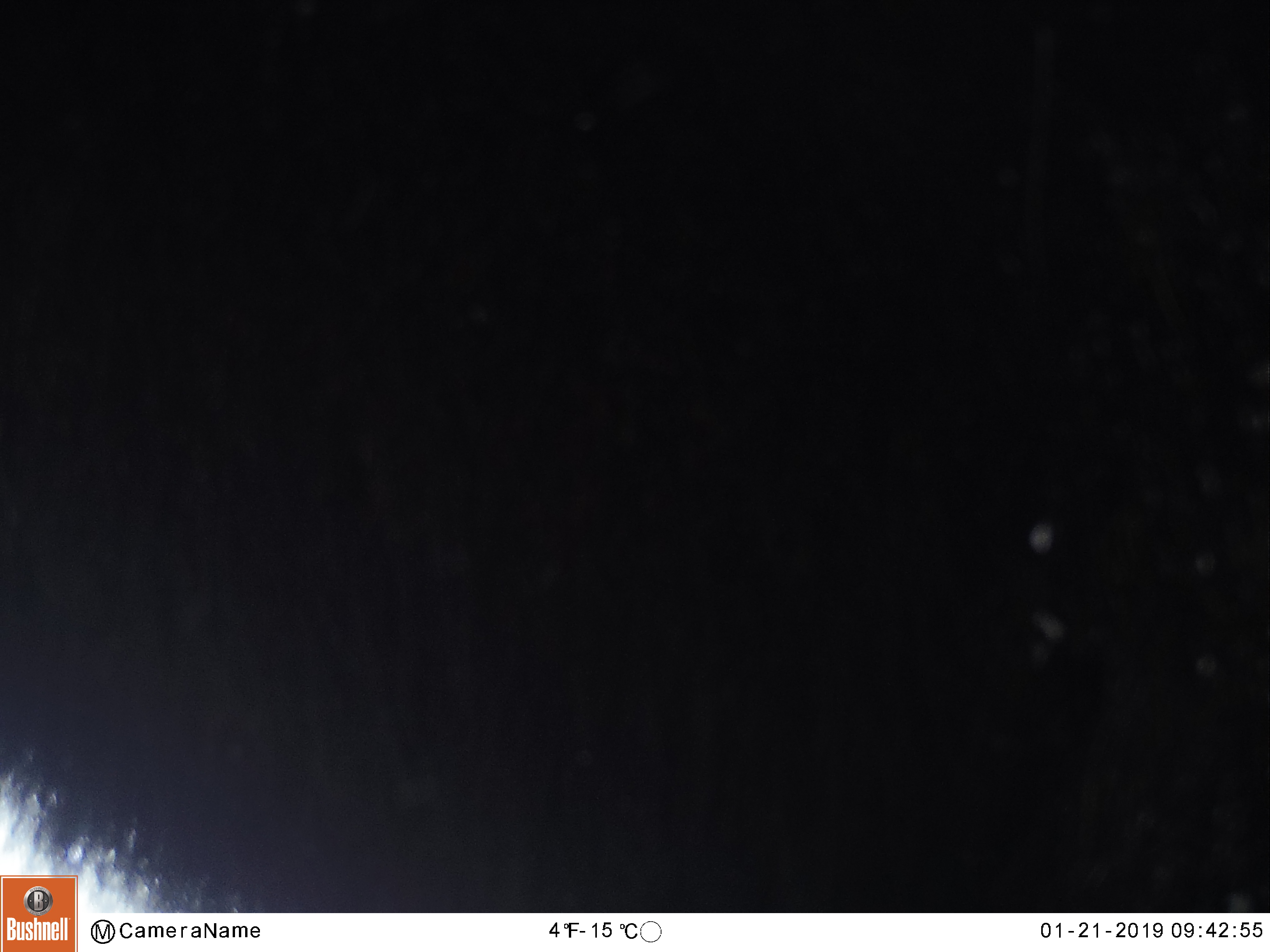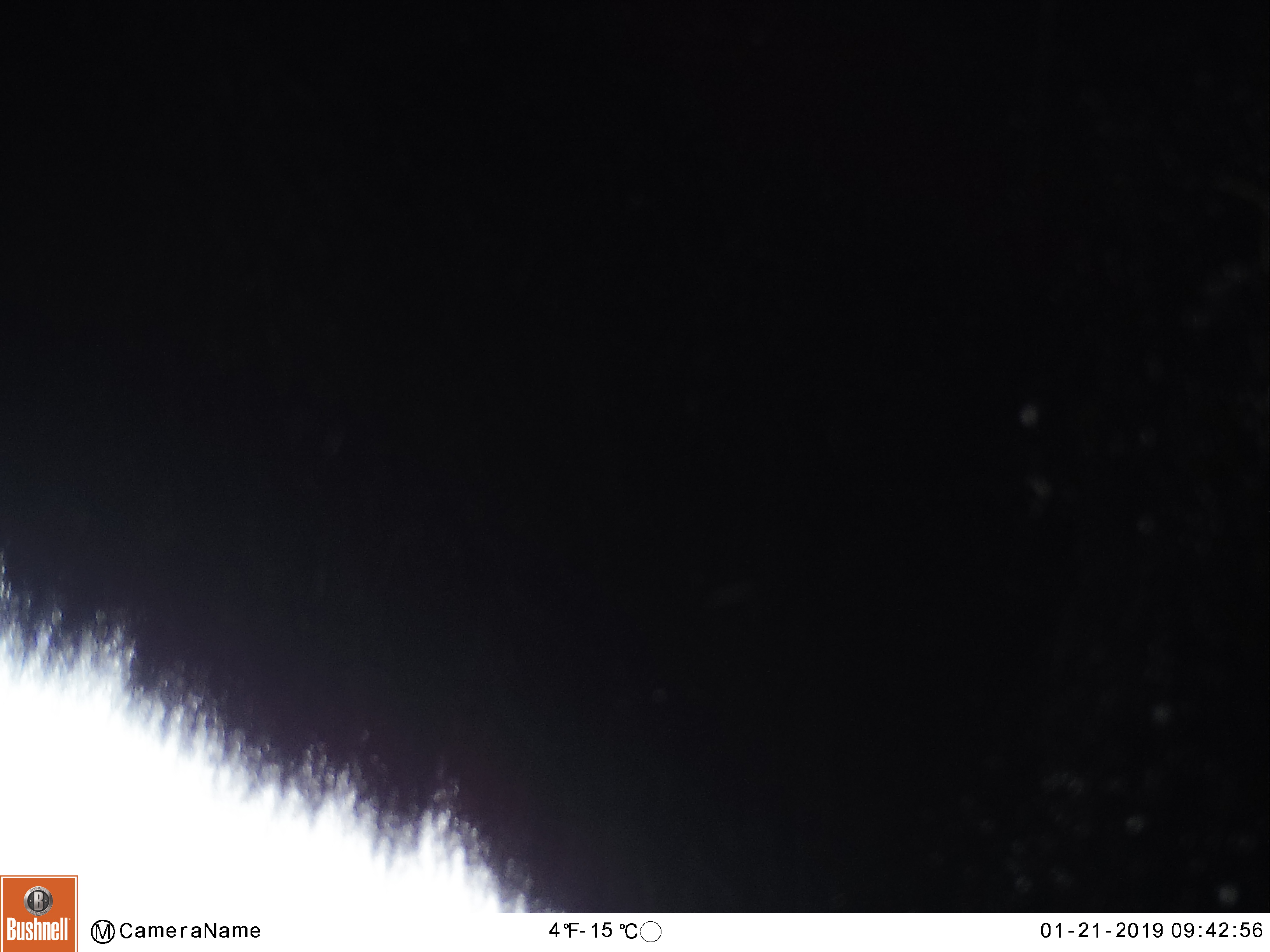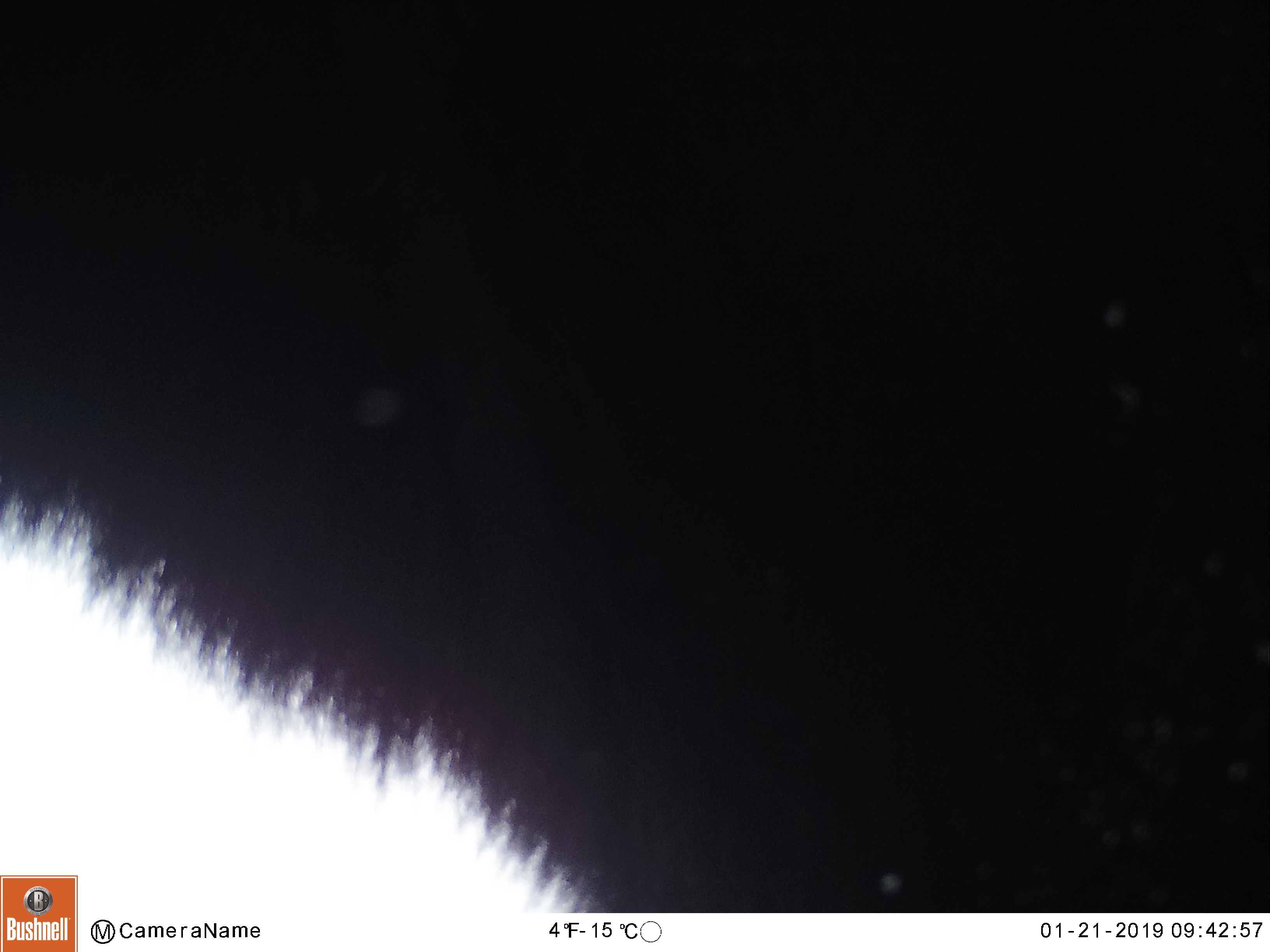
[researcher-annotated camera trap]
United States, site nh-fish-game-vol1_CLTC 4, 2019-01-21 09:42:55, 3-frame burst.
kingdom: Animalia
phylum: Chordata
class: Mammalia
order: Artiodactyla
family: Cervidae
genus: Alces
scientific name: Alces alces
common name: moose